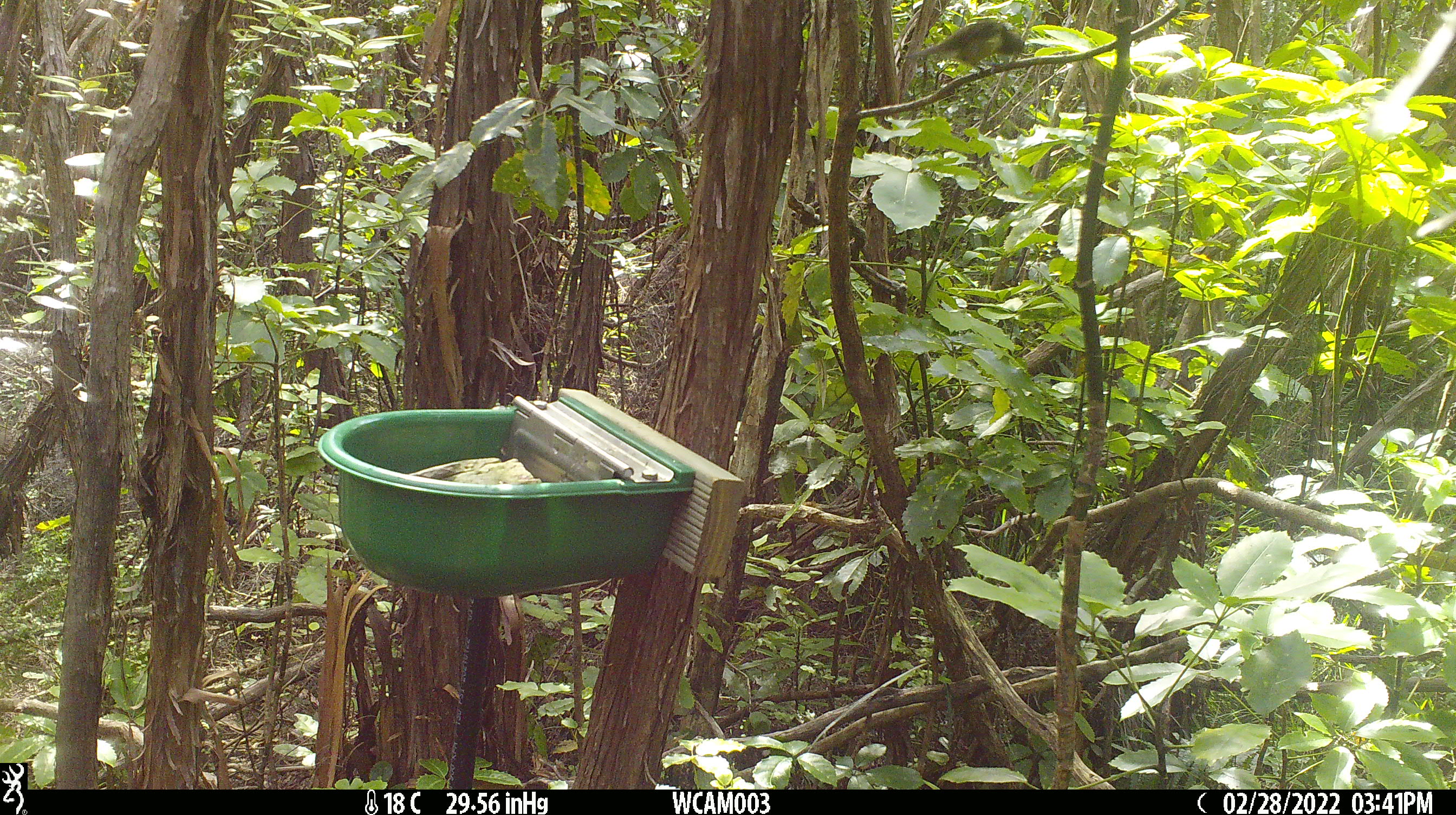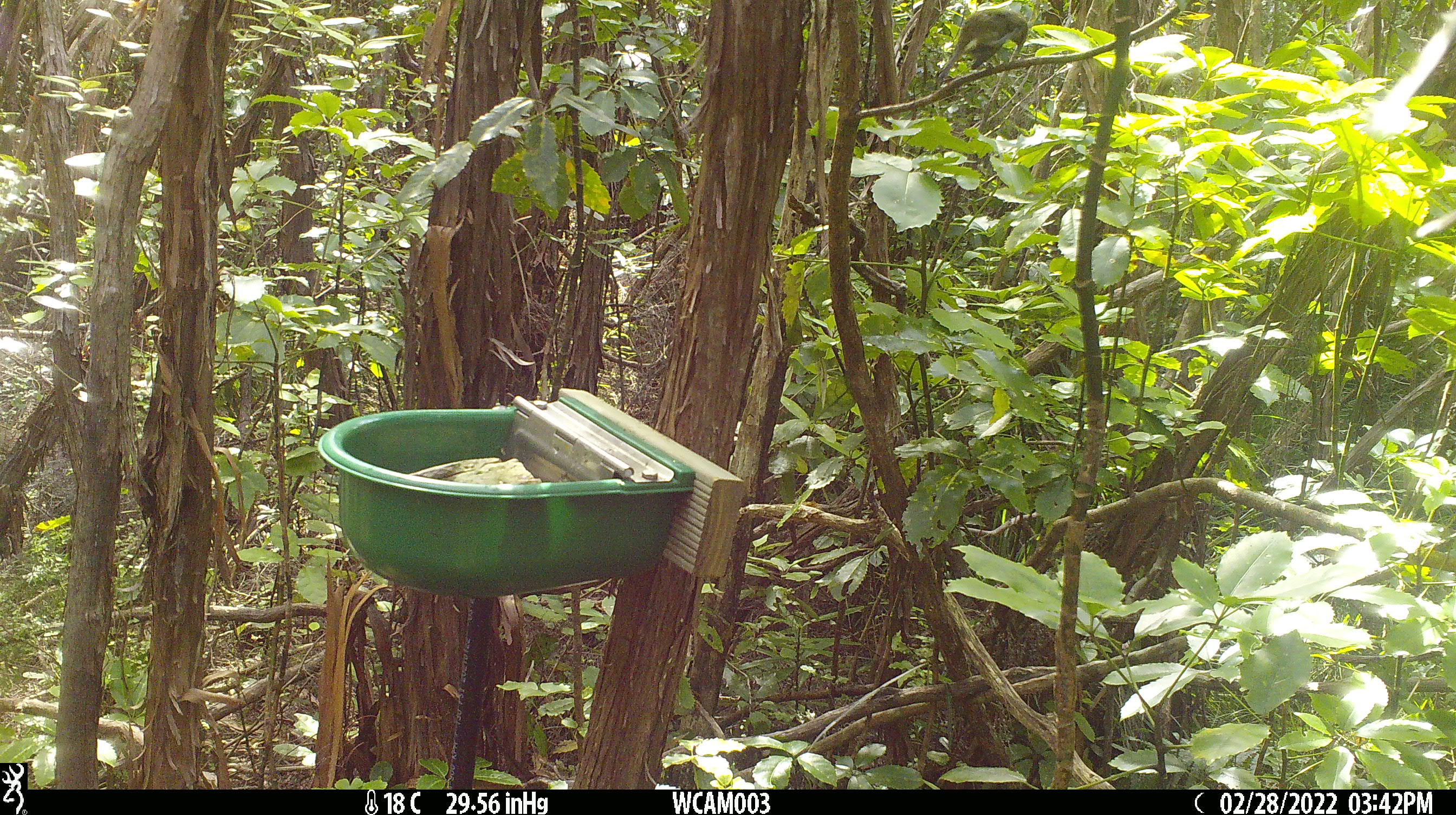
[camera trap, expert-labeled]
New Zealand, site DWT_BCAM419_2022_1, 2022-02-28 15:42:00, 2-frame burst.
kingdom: Animalia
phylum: Chordata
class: Aves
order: Passeriformes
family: Meliphagidae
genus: Anthornis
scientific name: Anthornis melanura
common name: new zealand bellbird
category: bellbird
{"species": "bellbird (new zealand bellbird) (Anthornis melanura)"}